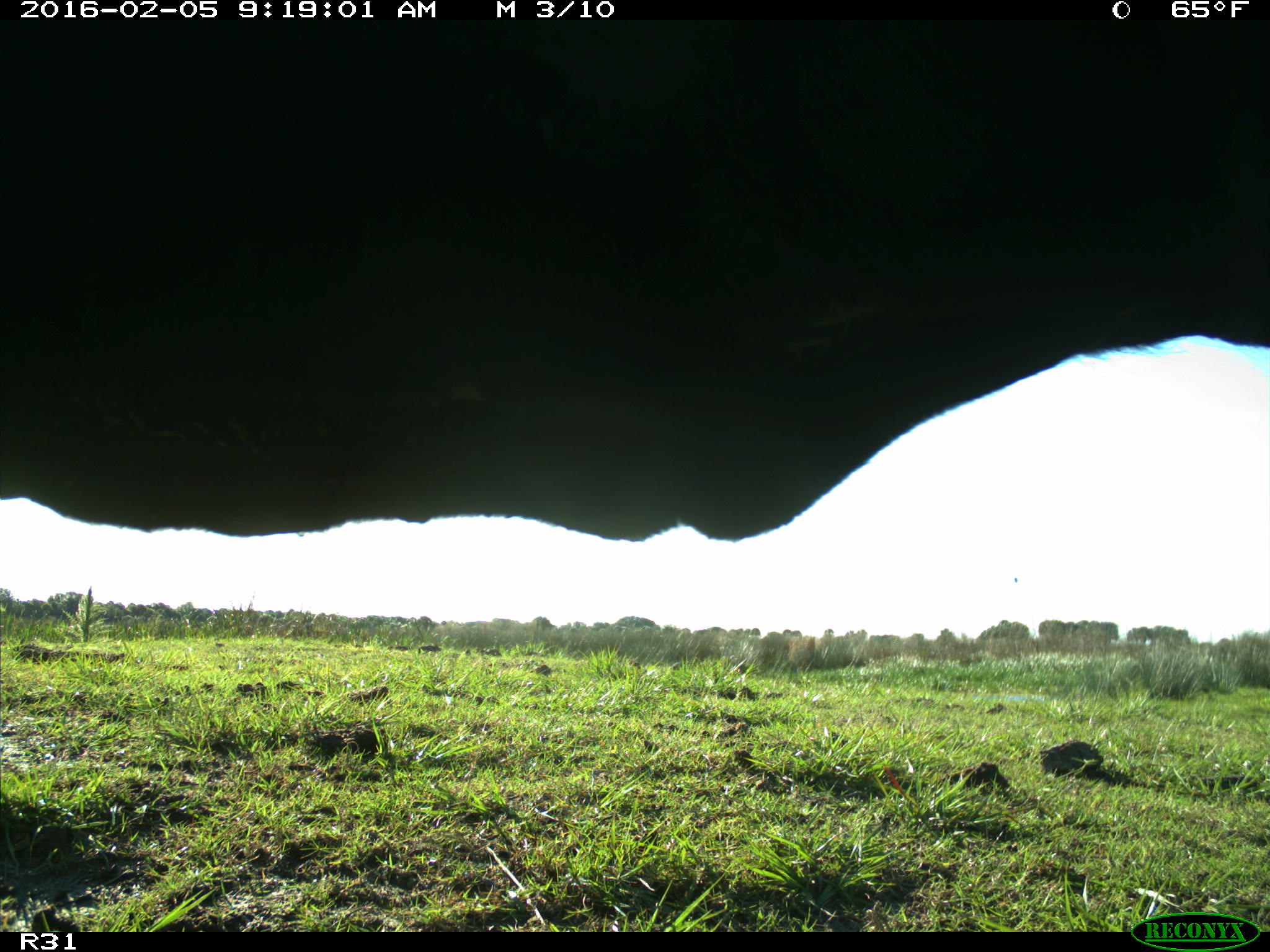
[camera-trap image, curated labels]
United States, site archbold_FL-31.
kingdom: Animalia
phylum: Chordata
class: Mammalia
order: Artiodactyla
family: Bovidae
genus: Bos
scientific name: Bos taurus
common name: domestic cow